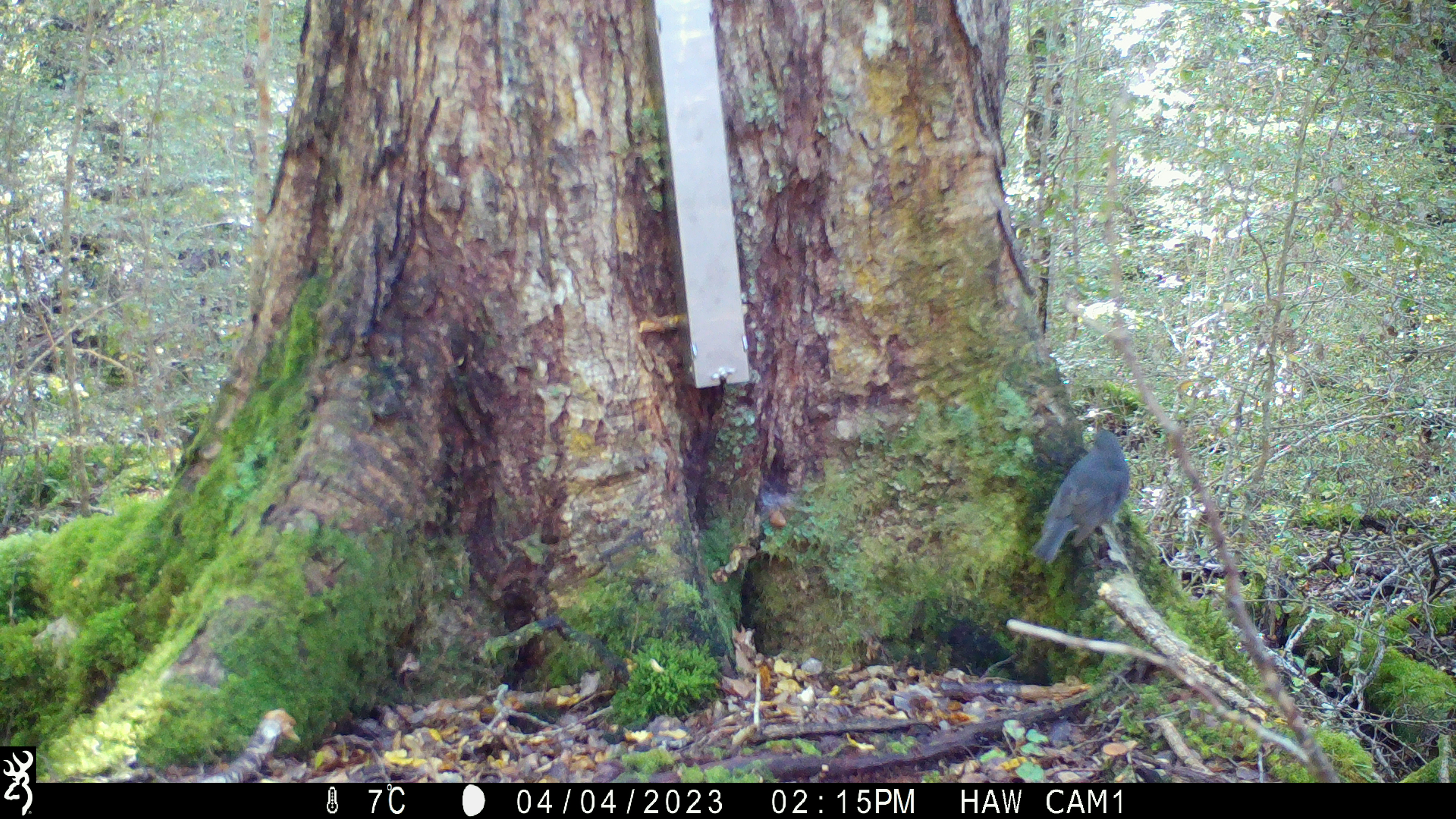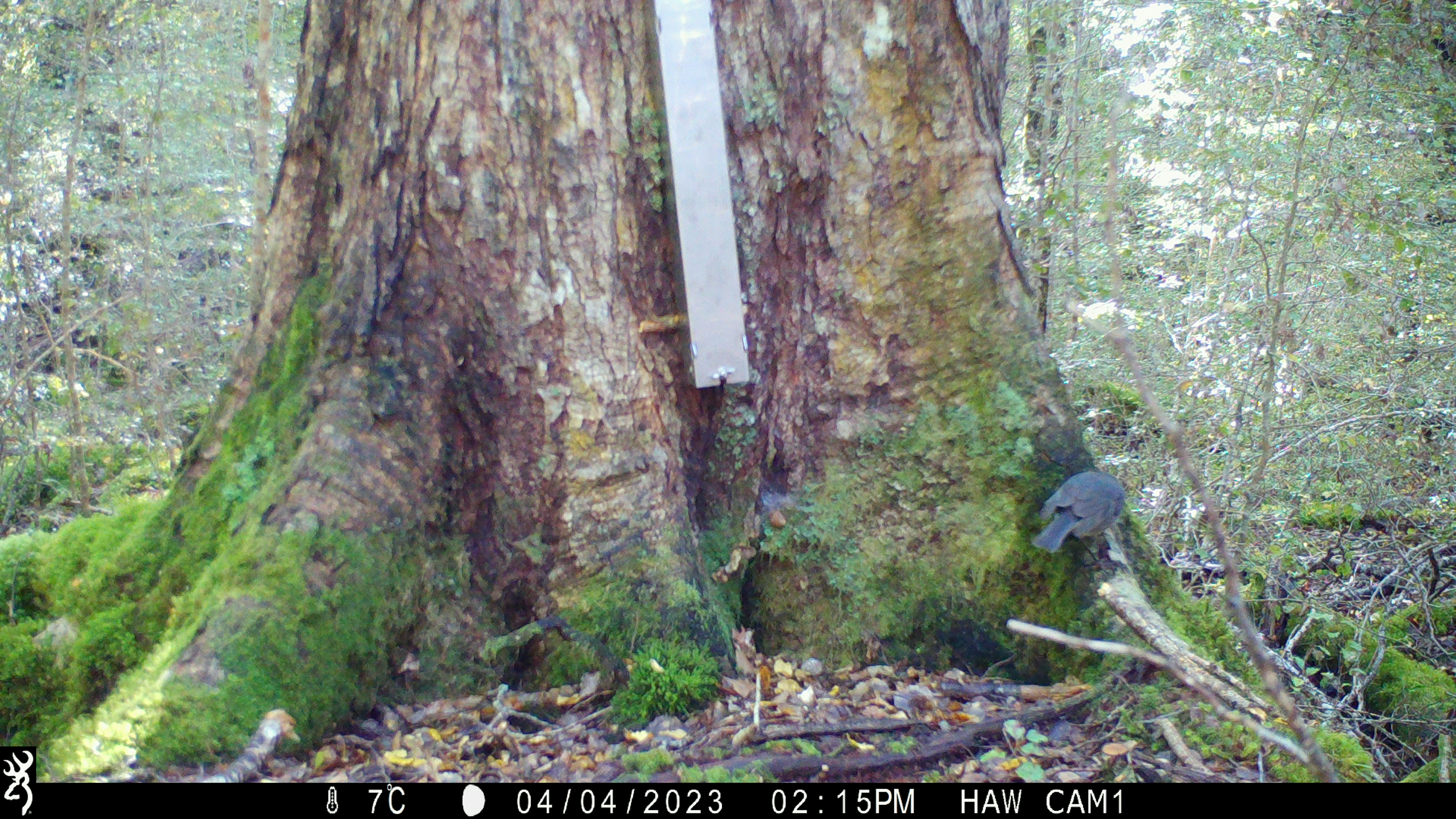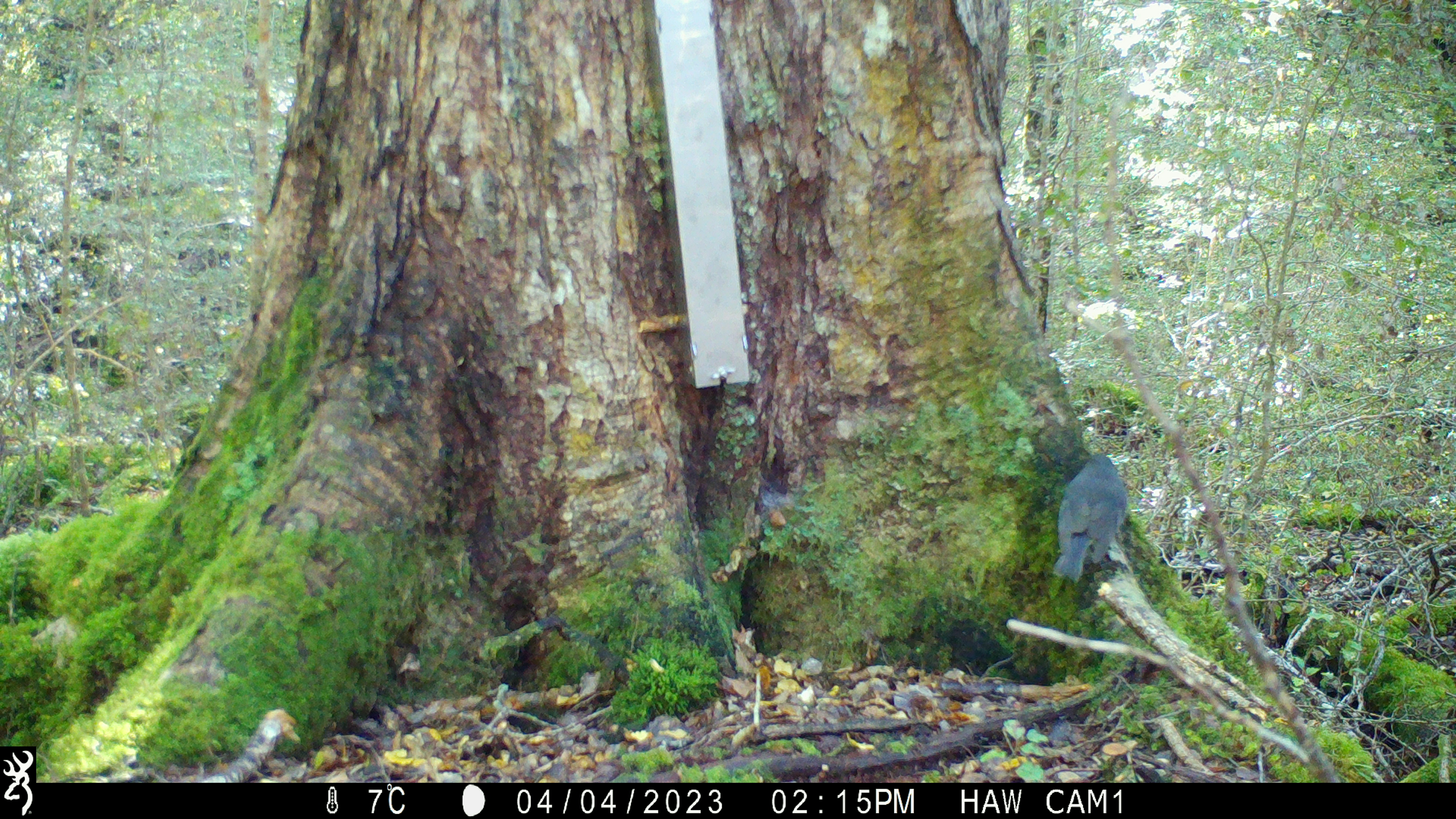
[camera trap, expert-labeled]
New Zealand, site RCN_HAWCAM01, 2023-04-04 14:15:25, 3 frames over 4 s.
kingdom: Animalia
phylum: Chordata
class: Aves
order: Passeriformes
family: Petroicidae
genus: Petroica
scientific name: Petroica australis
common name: new zealand robin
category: robin